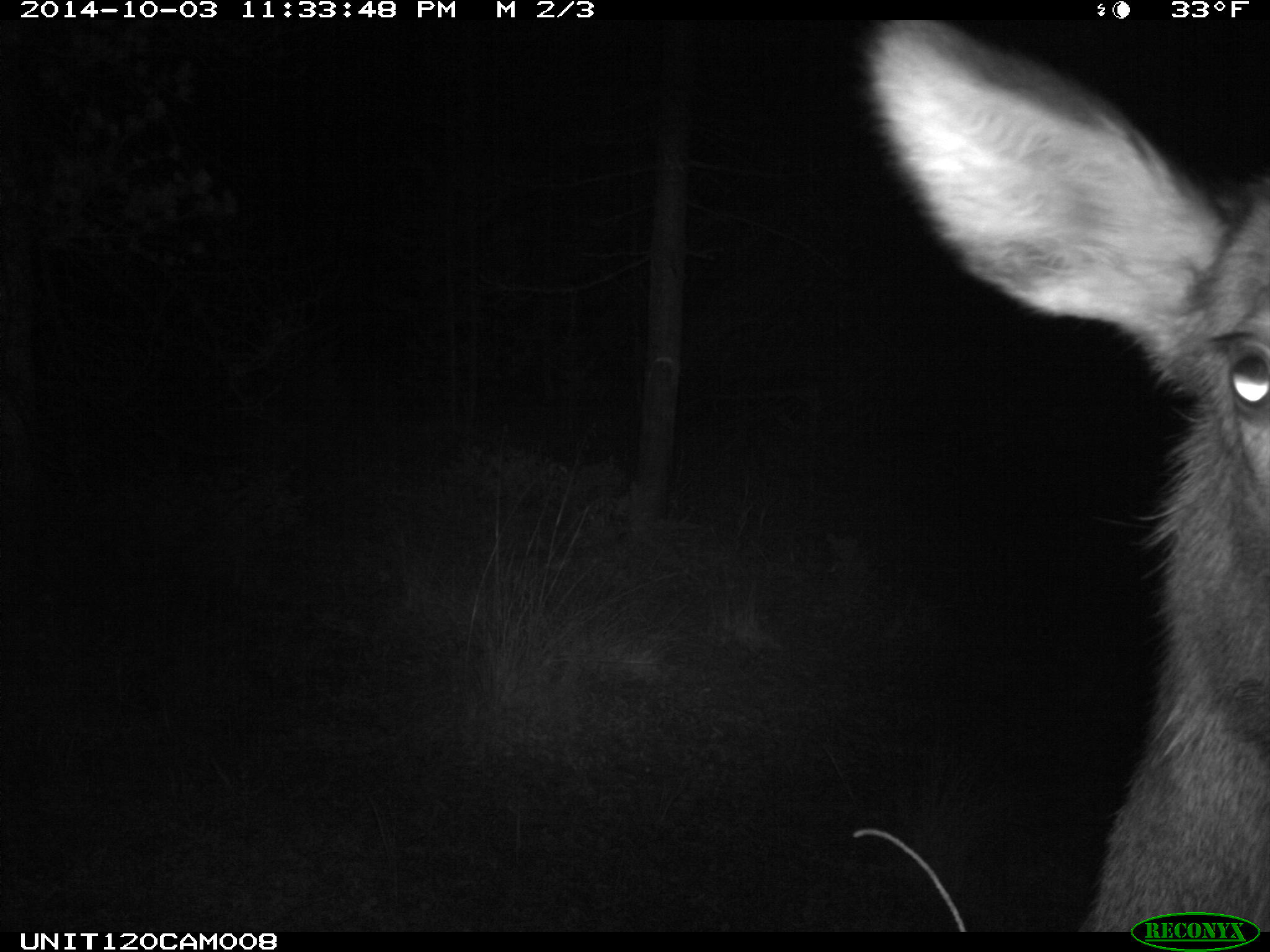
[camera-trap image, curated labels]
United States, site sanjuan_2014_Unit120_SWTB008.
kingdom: Animalia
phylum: Chordata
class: Mammalia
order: Artiodactyla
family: Cervidae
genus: Cervus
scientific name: Cervus elaphus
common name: red deer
Cervus elaphus (red deer).